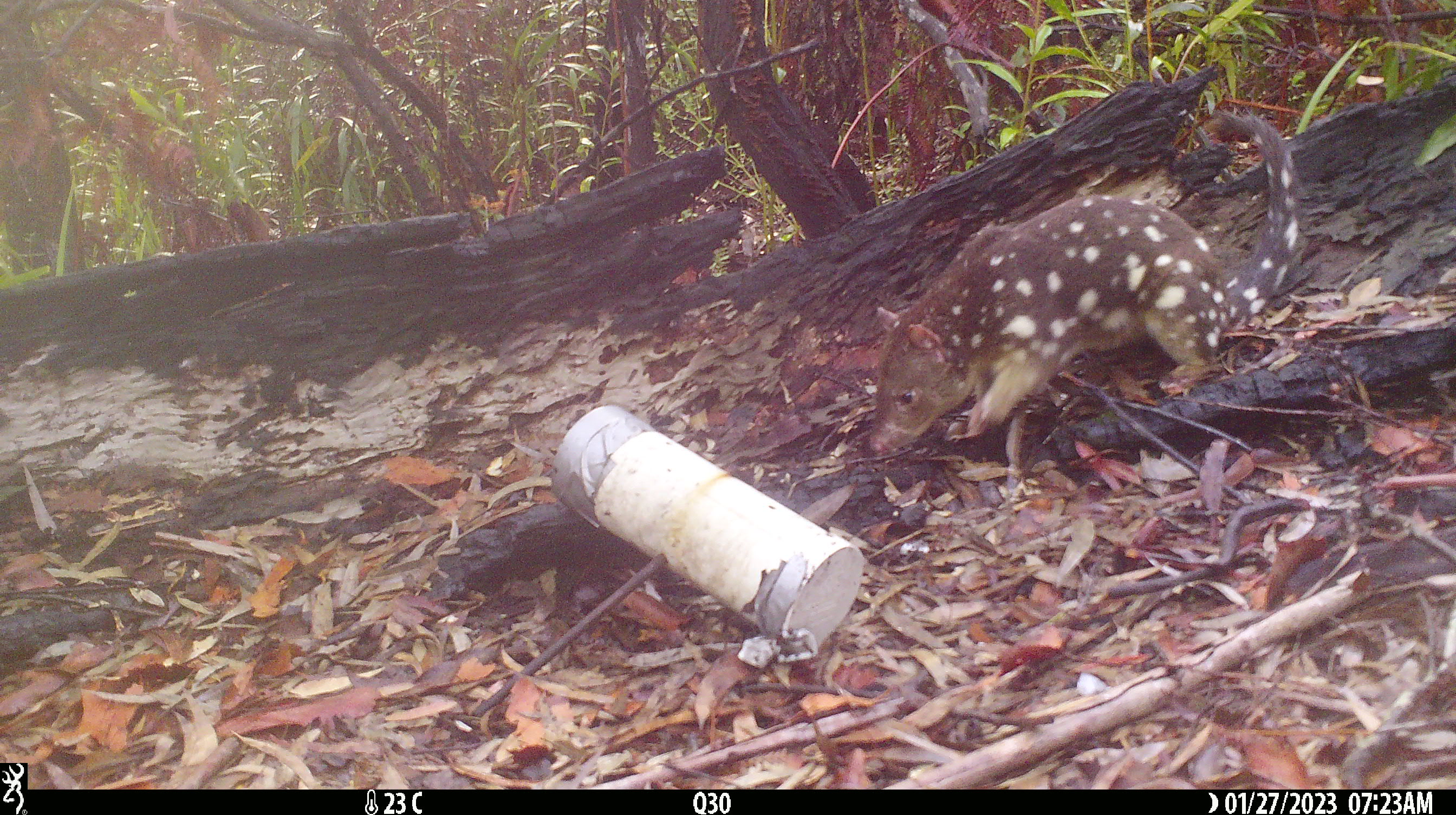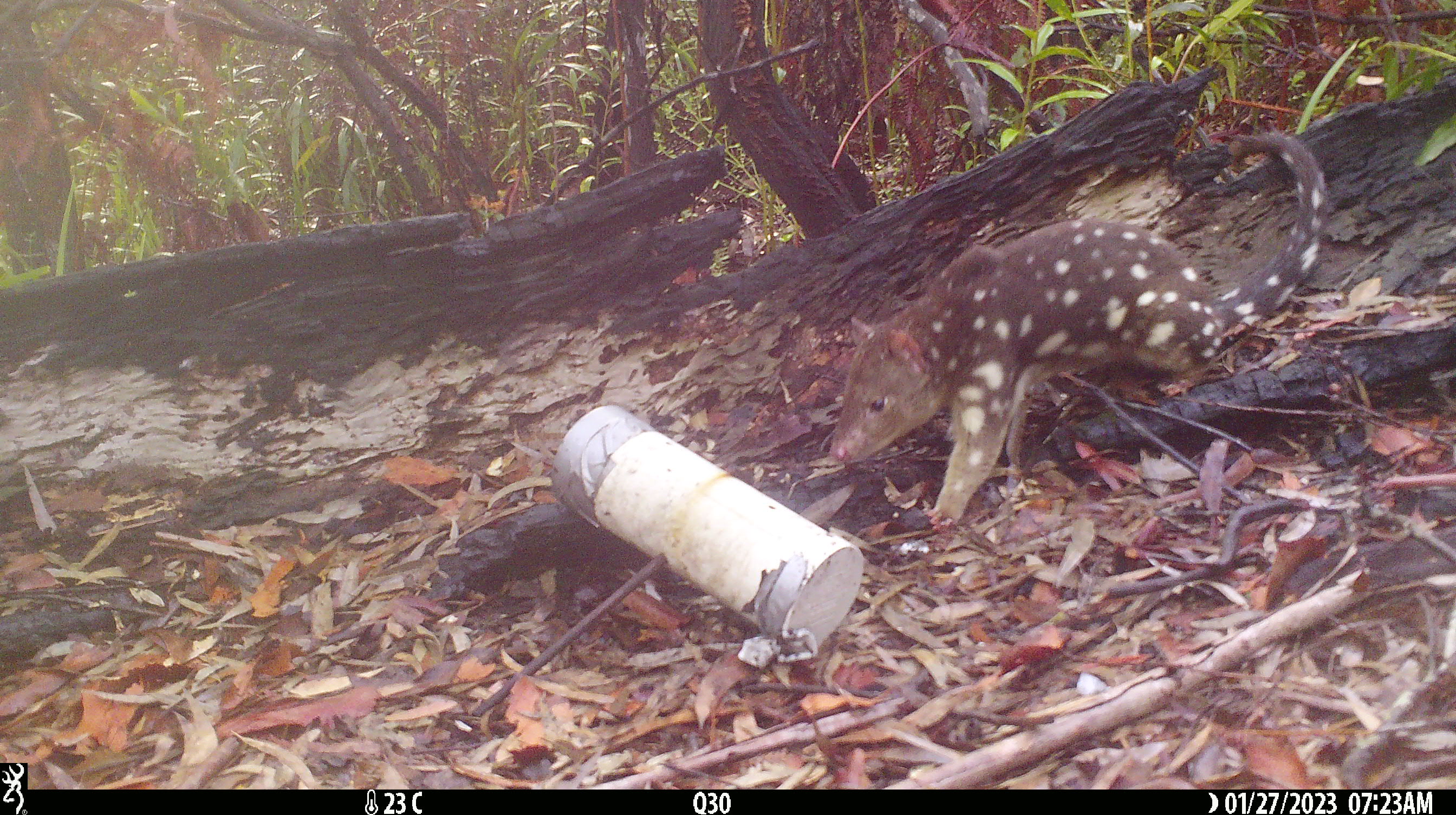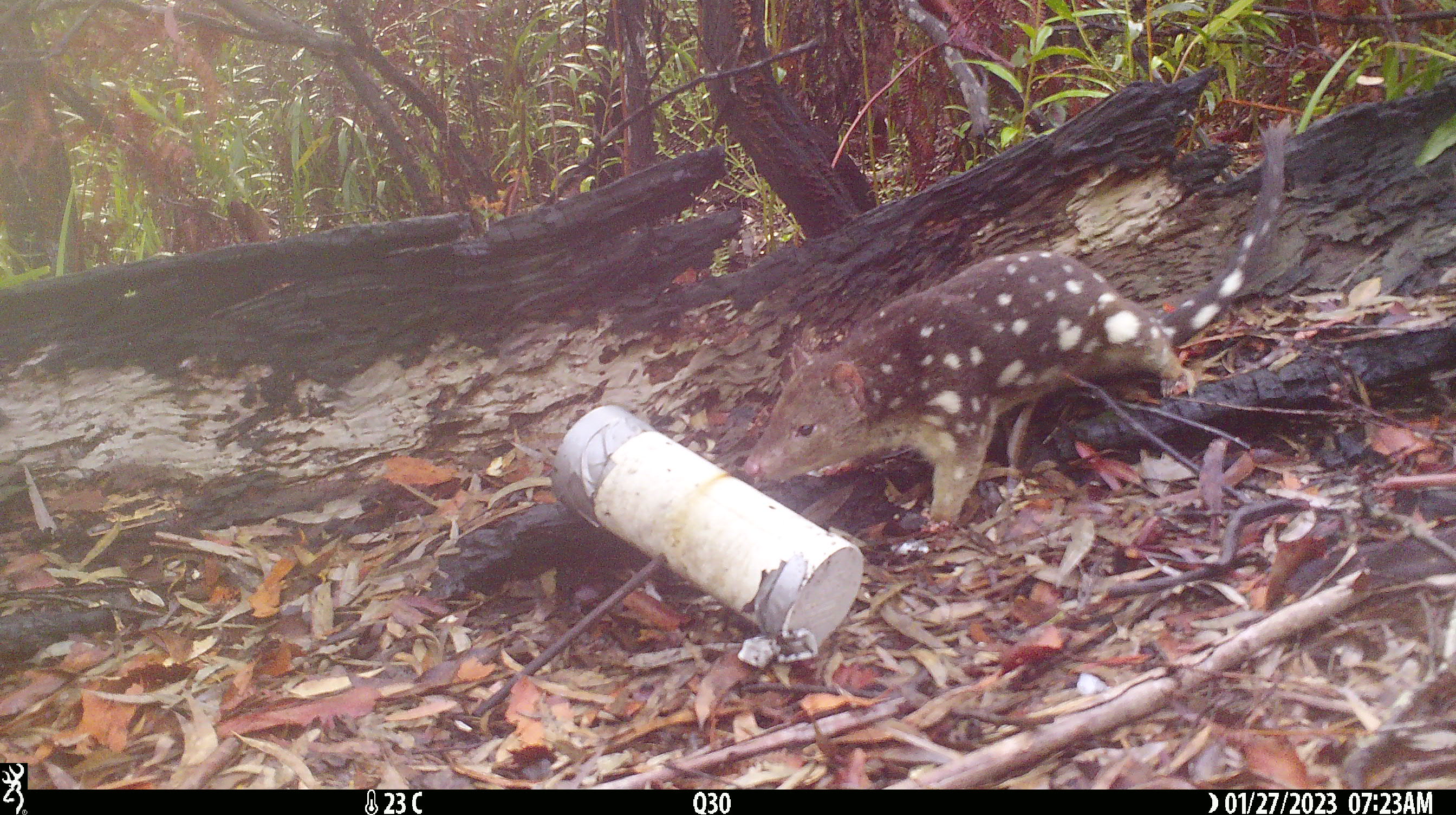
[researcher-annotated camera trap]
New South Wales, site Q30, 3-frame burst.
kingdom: Animalia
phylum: Chordata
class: Mammalia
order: Dasyuromorphia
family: Dasyuridae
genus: Dasyurus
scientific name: Dasyurus maculatus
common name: spotted-tailed quoll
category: quoll